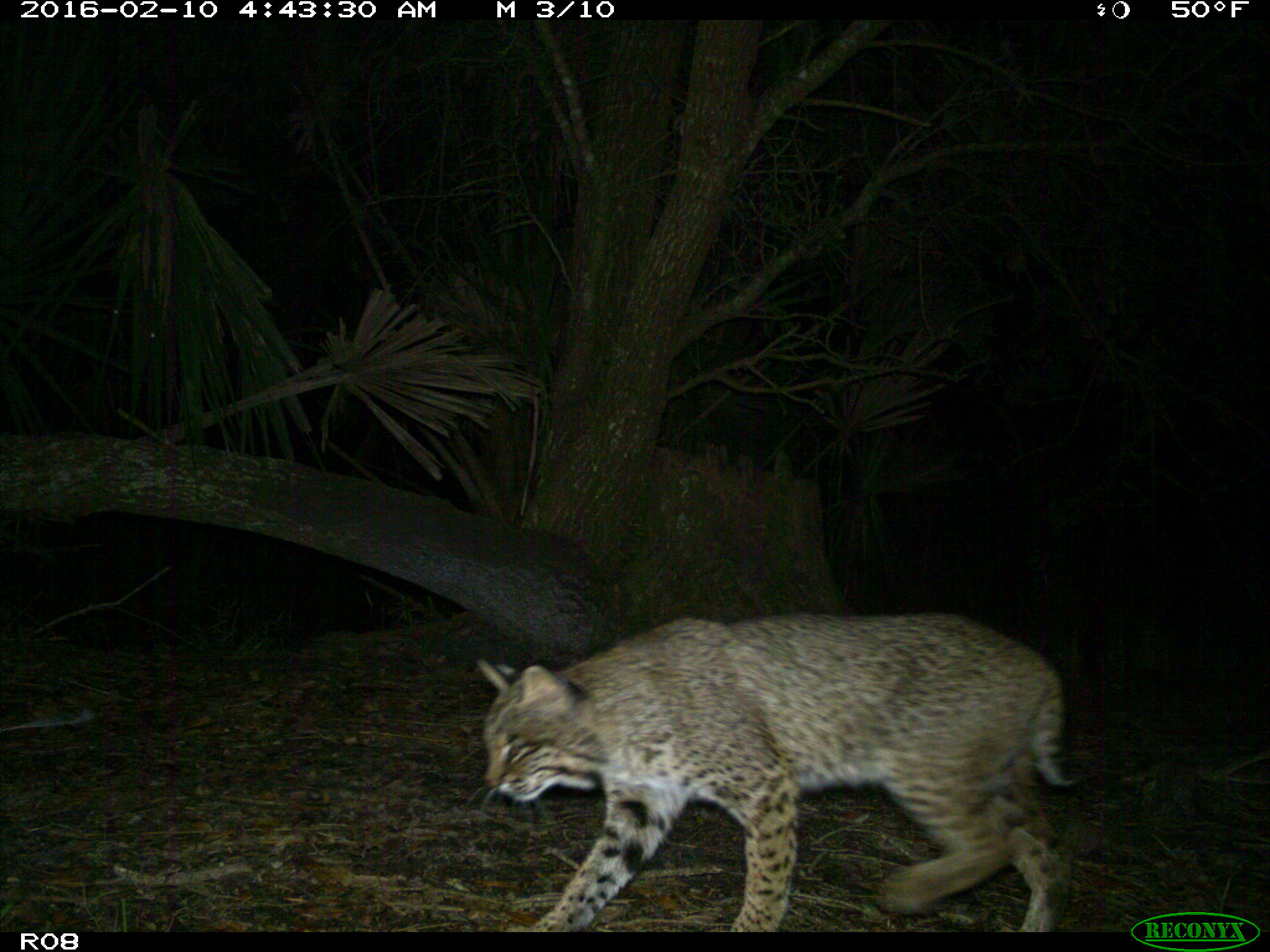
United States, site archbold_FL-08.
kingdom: Animalia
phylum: Chordata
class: Mammalia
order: Carnivora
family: Felidae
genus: Lynx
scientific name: Lynx rufus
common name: bobcat